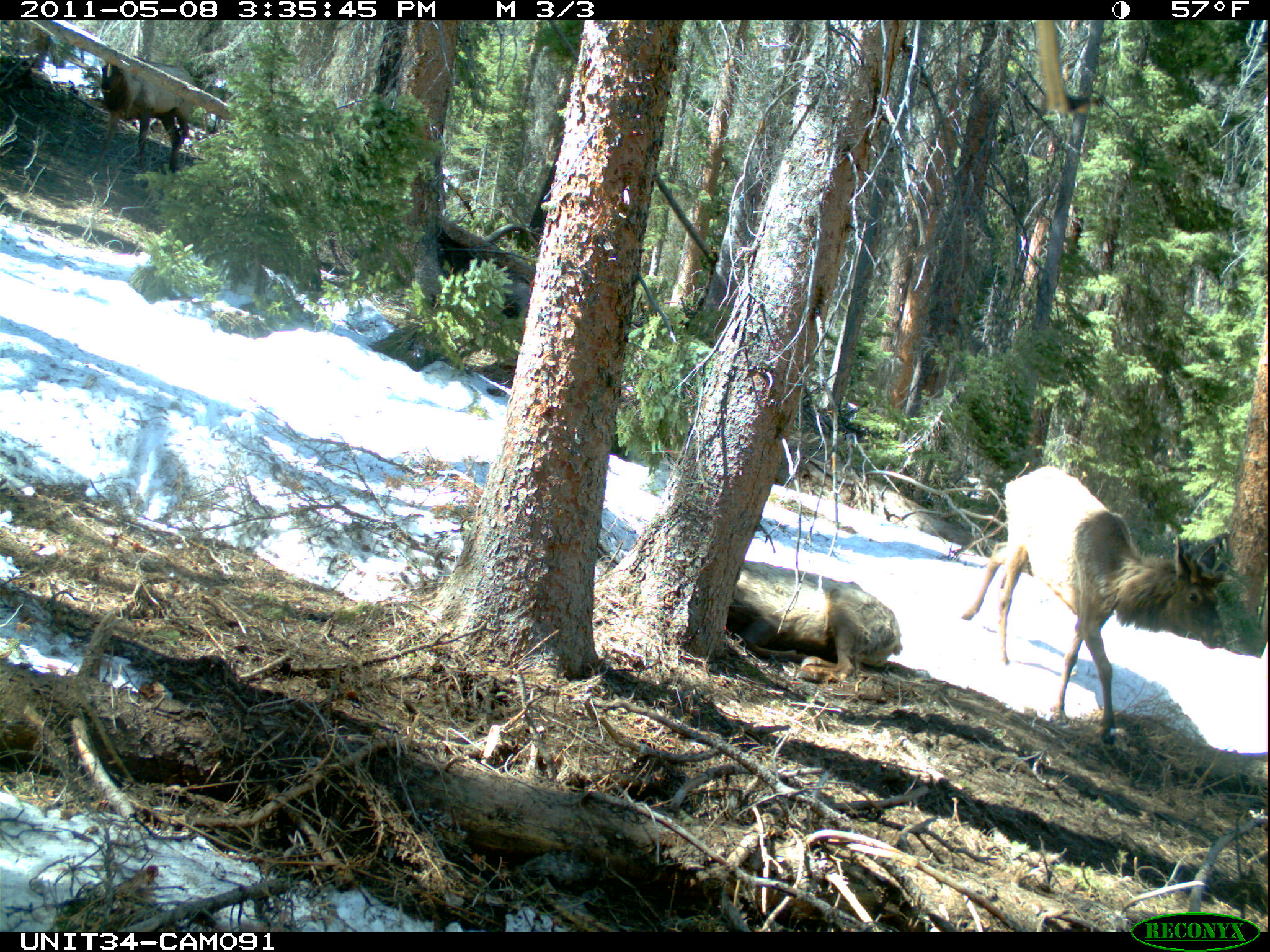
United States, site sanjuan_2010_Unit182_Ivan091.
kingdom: Animalia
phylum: Chordata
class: Mammalia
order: Artiodactyla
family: Cervidae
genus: Cervus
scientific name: Cervus elaphus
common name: red deer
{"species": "Cervus elaphus (red deer)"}